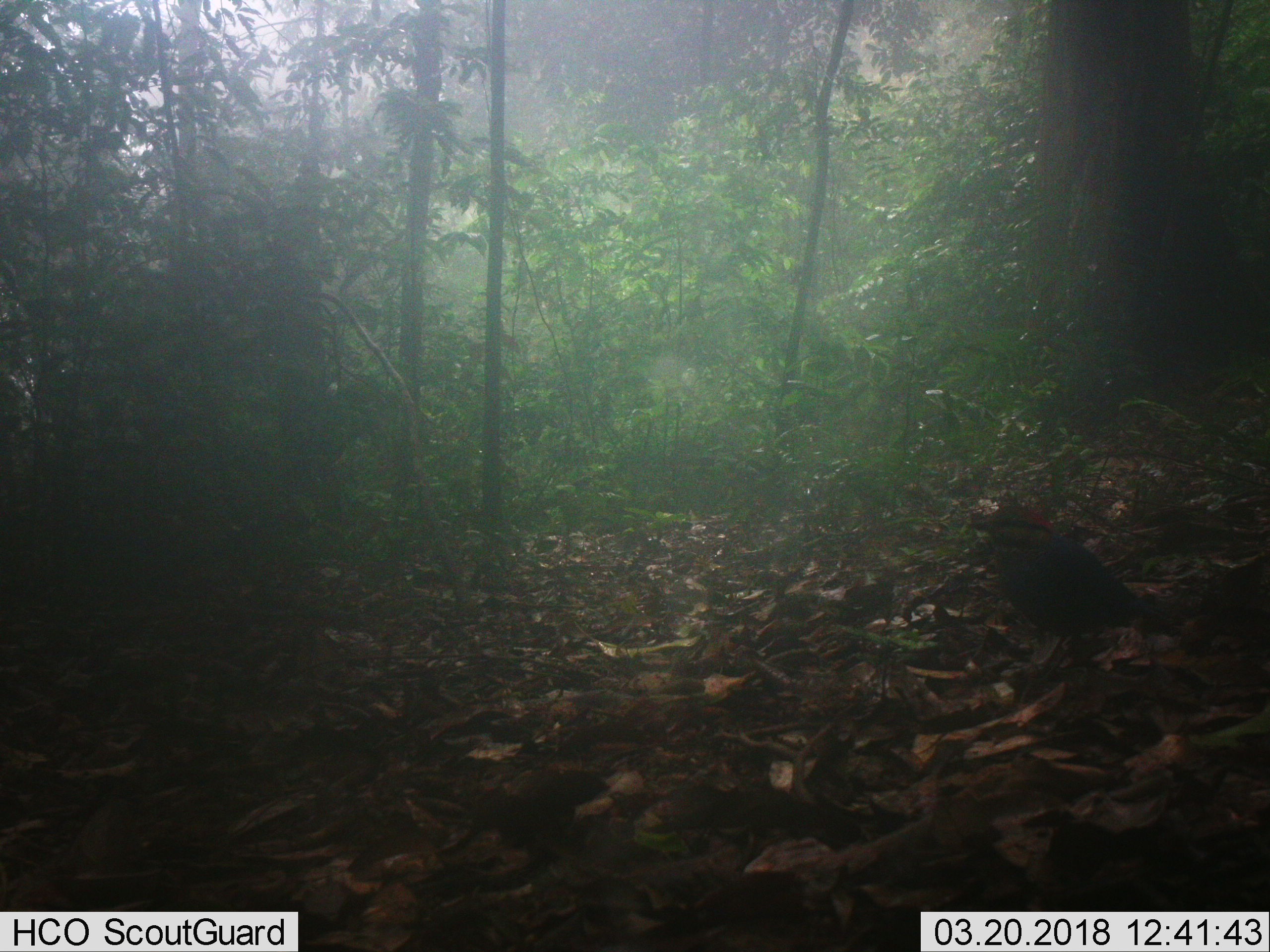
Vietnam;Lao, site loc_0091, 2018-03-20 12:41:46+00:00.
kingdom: Animalia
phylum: Chordata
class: Aves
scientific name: Aves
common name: bird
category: unidentified bird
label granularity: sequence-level